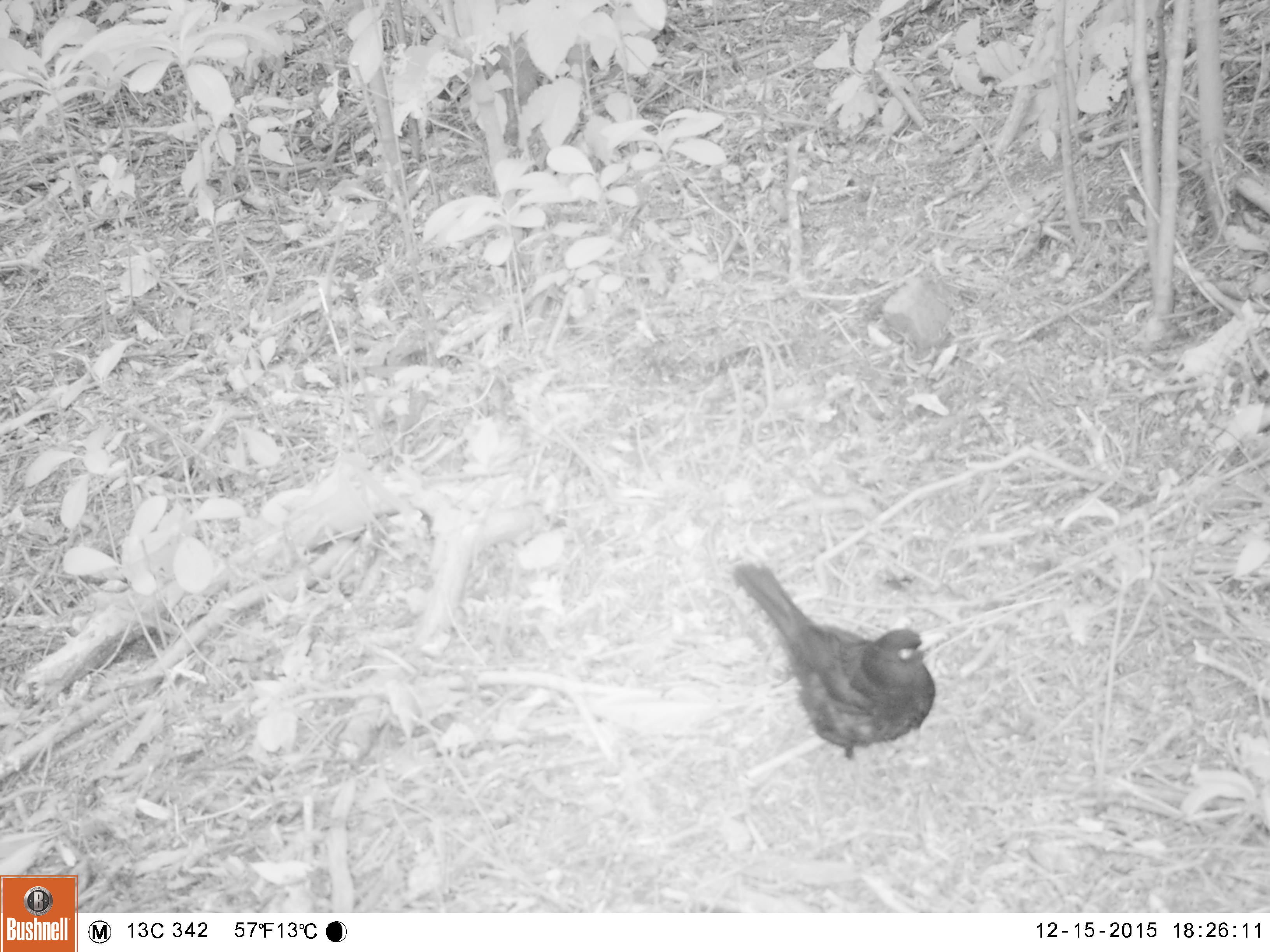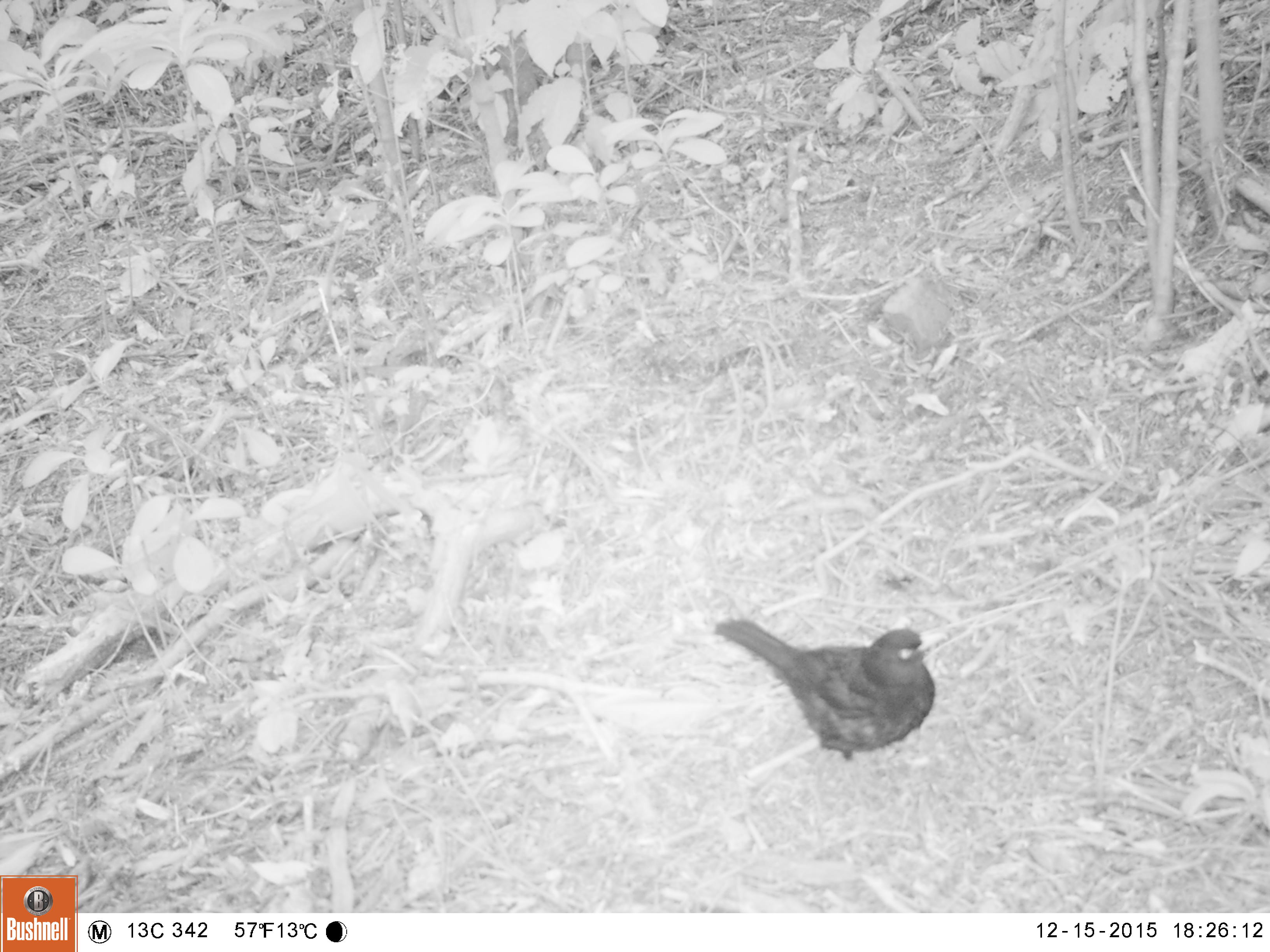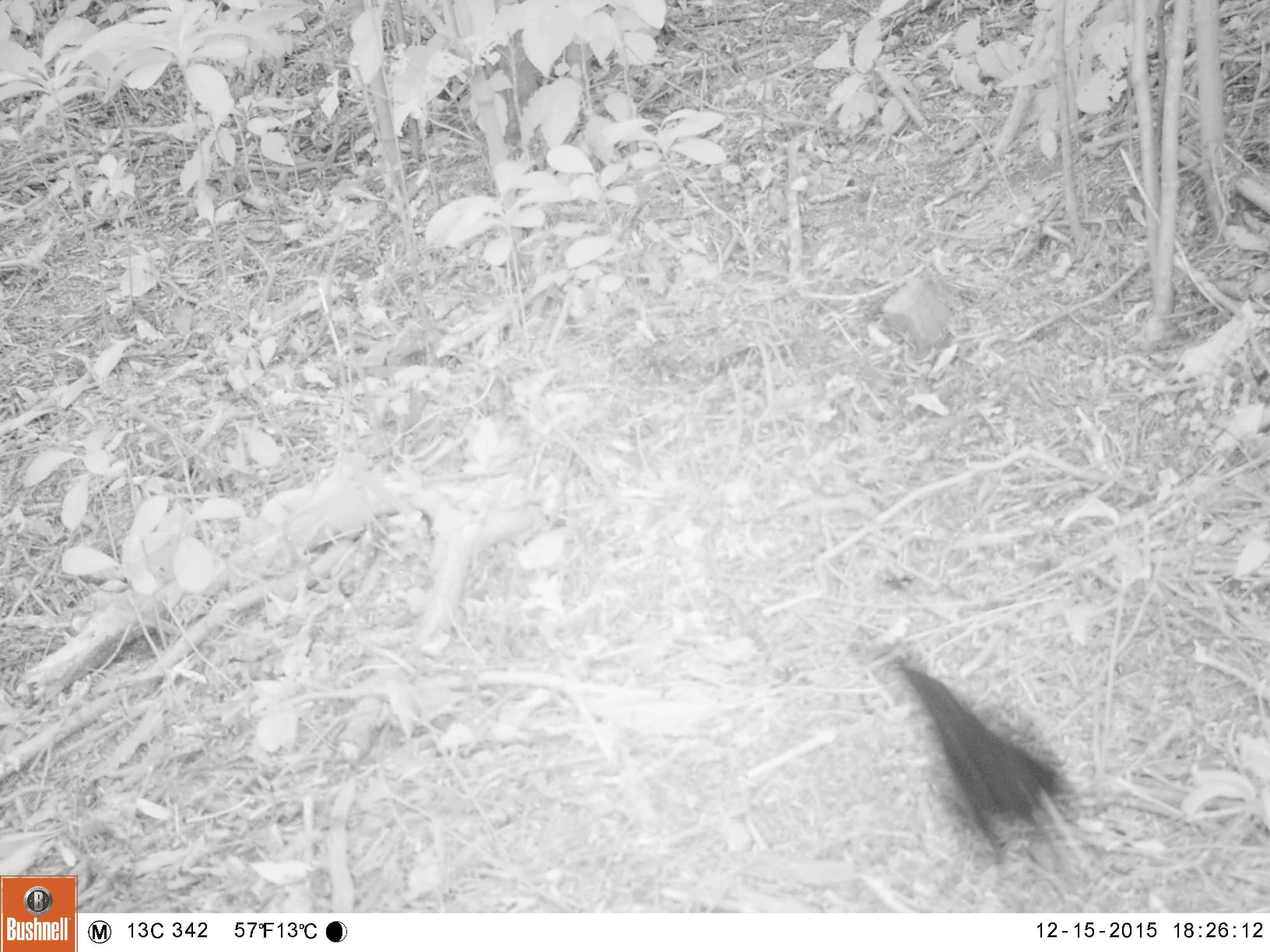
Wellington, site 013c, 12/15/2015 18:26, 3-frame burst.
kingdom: Animalia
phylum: Chordata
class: Aves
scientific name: Aves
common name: bird